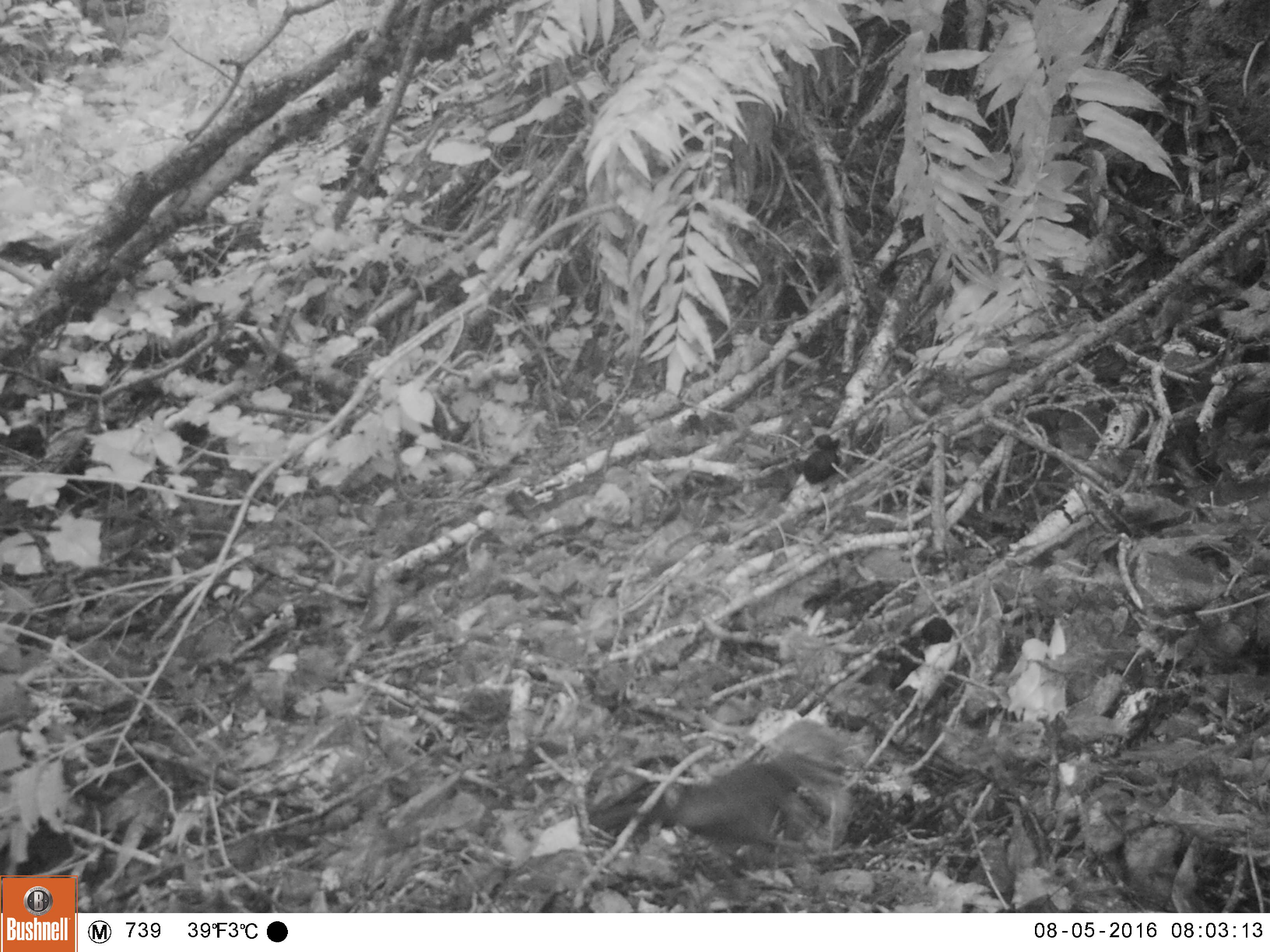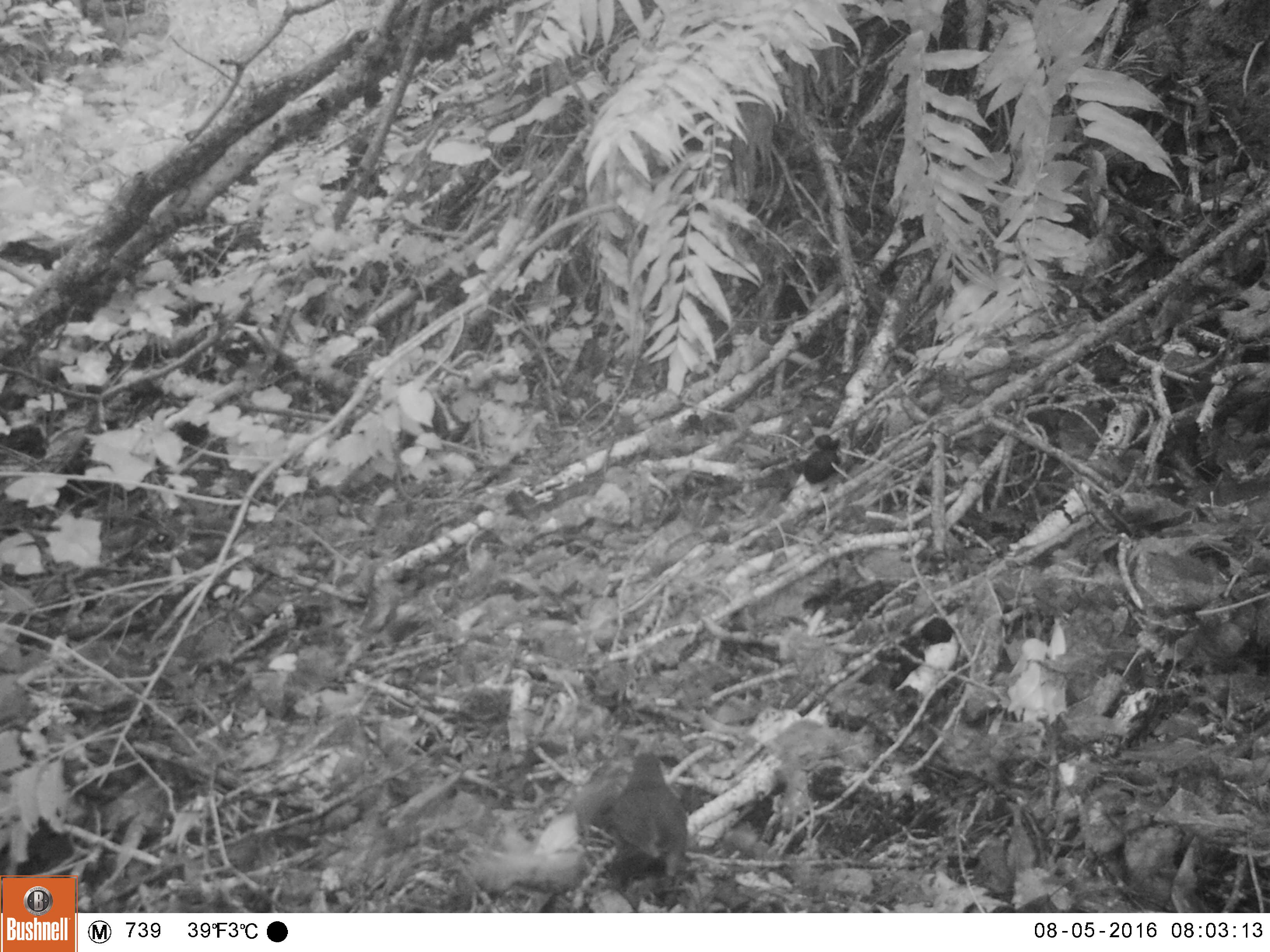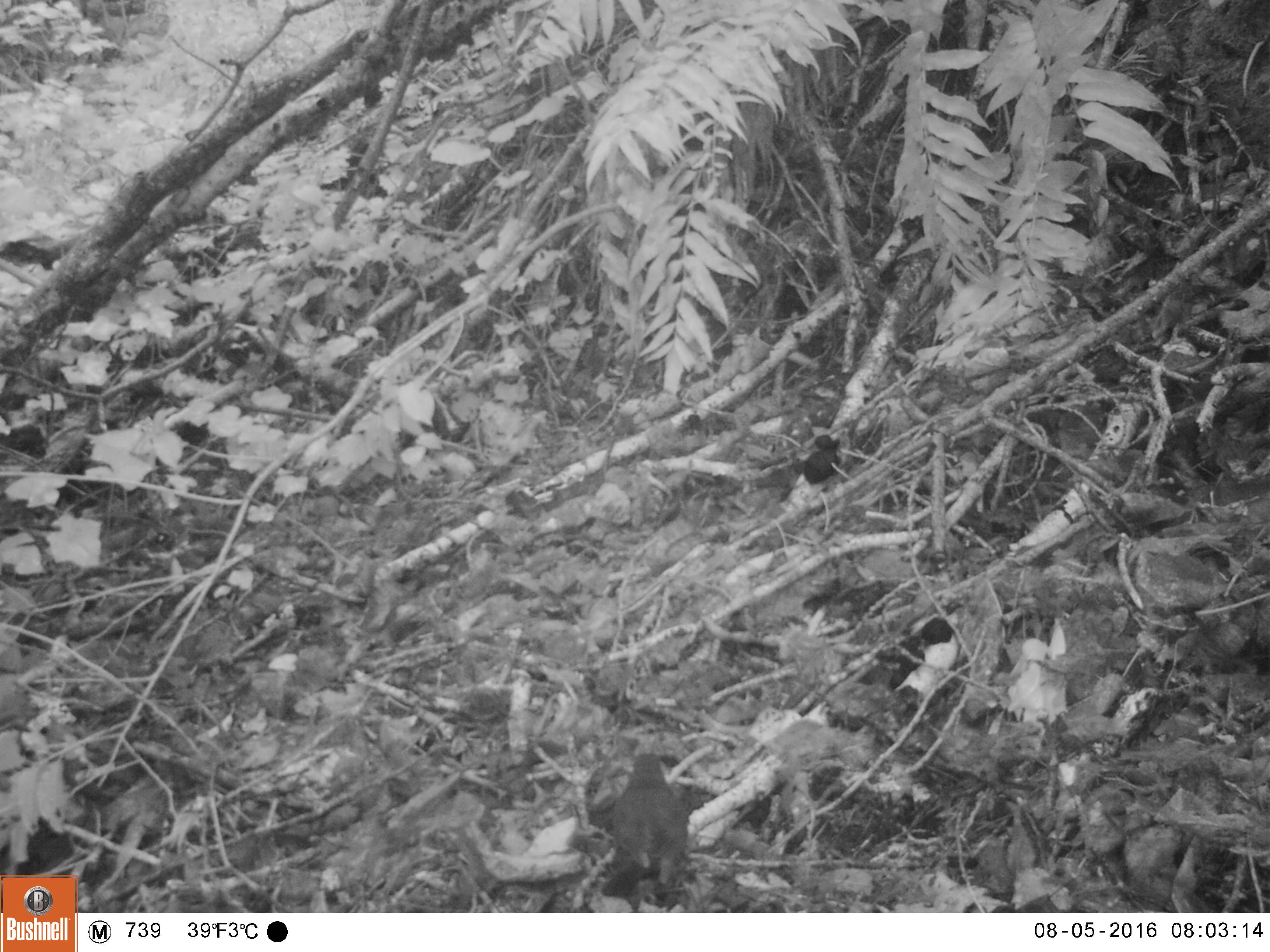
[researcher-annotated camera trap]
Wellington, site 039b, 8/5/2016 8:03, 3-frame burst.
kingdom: Animalia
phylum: Chordata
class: Aves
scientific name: Aves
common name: bird